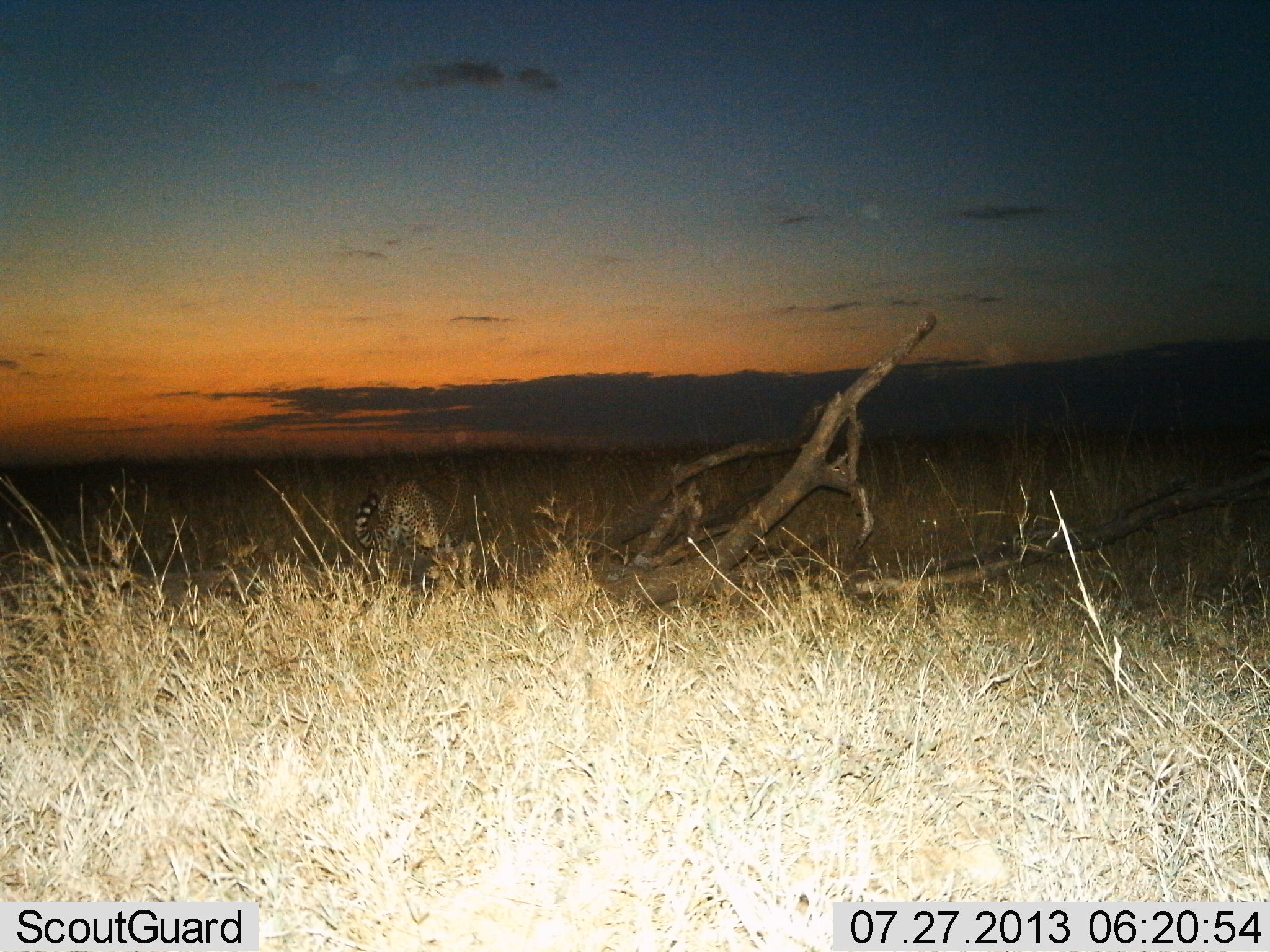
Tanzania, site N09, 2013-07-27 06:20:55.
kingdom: Animalia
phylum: Chordata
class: Mammalia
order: Carnivora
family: Felidae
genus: Acinonyx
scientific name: Acinonyx jubatus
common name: cheetah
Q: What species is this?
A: Cheetah (Acinonyx jubatus).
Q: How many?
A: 1.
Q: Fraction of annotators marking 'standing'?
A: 50%.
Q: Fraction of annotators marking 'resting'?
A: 0%.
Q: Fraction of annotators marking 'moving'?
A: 55%.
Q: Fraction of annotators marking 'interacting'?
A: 0%.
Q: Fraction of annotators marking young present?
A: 0%.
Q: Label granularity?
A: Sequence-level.